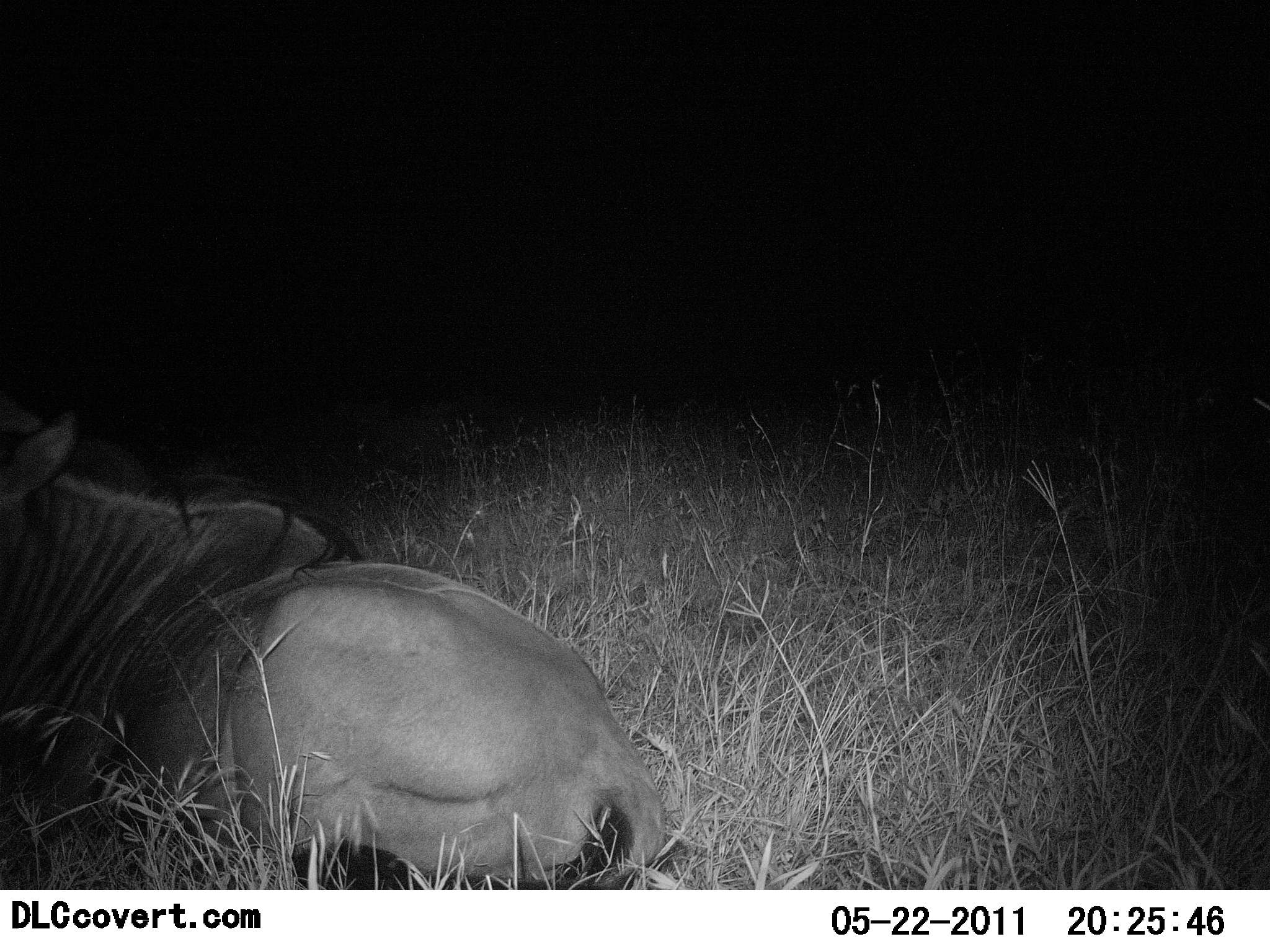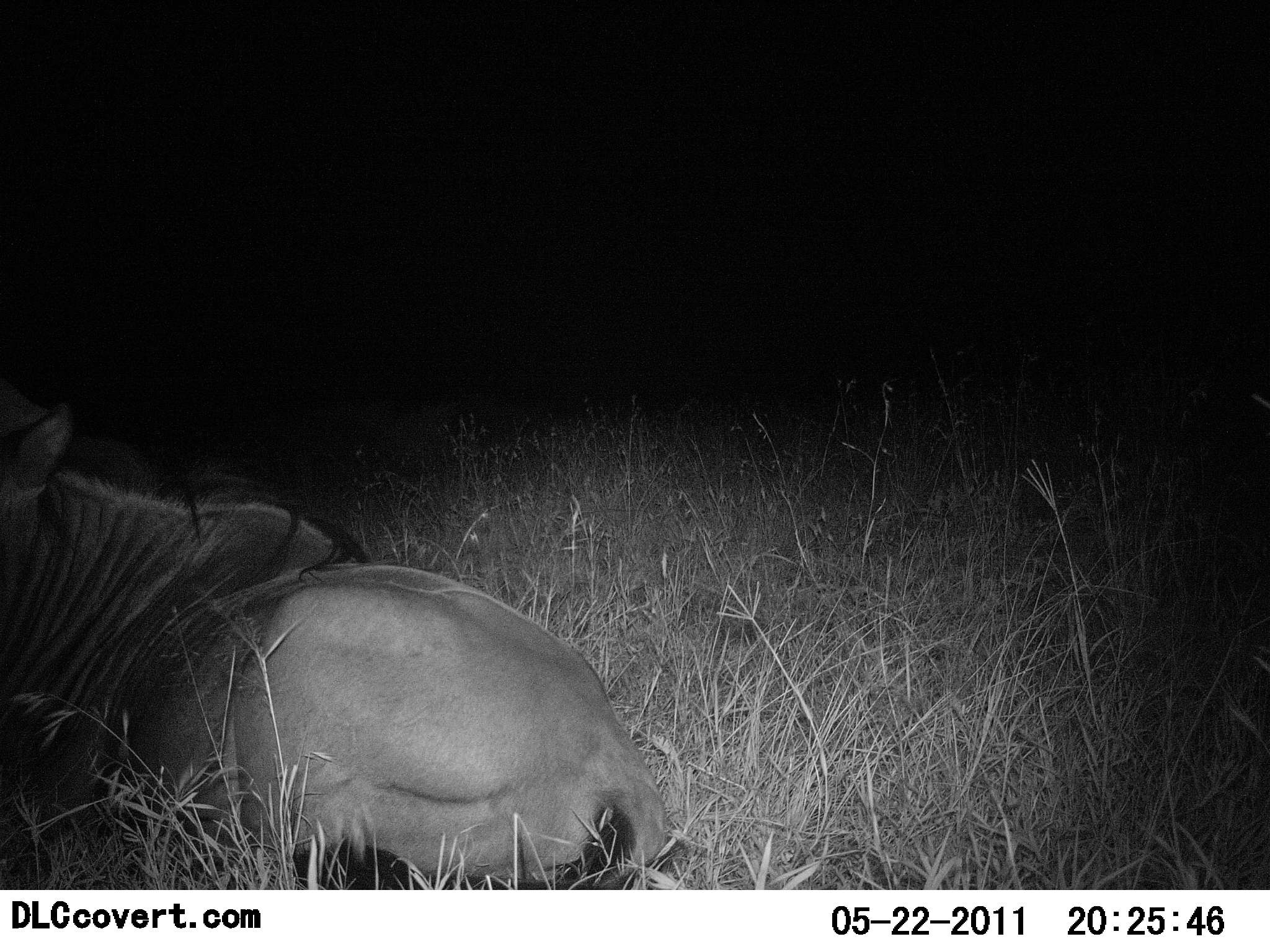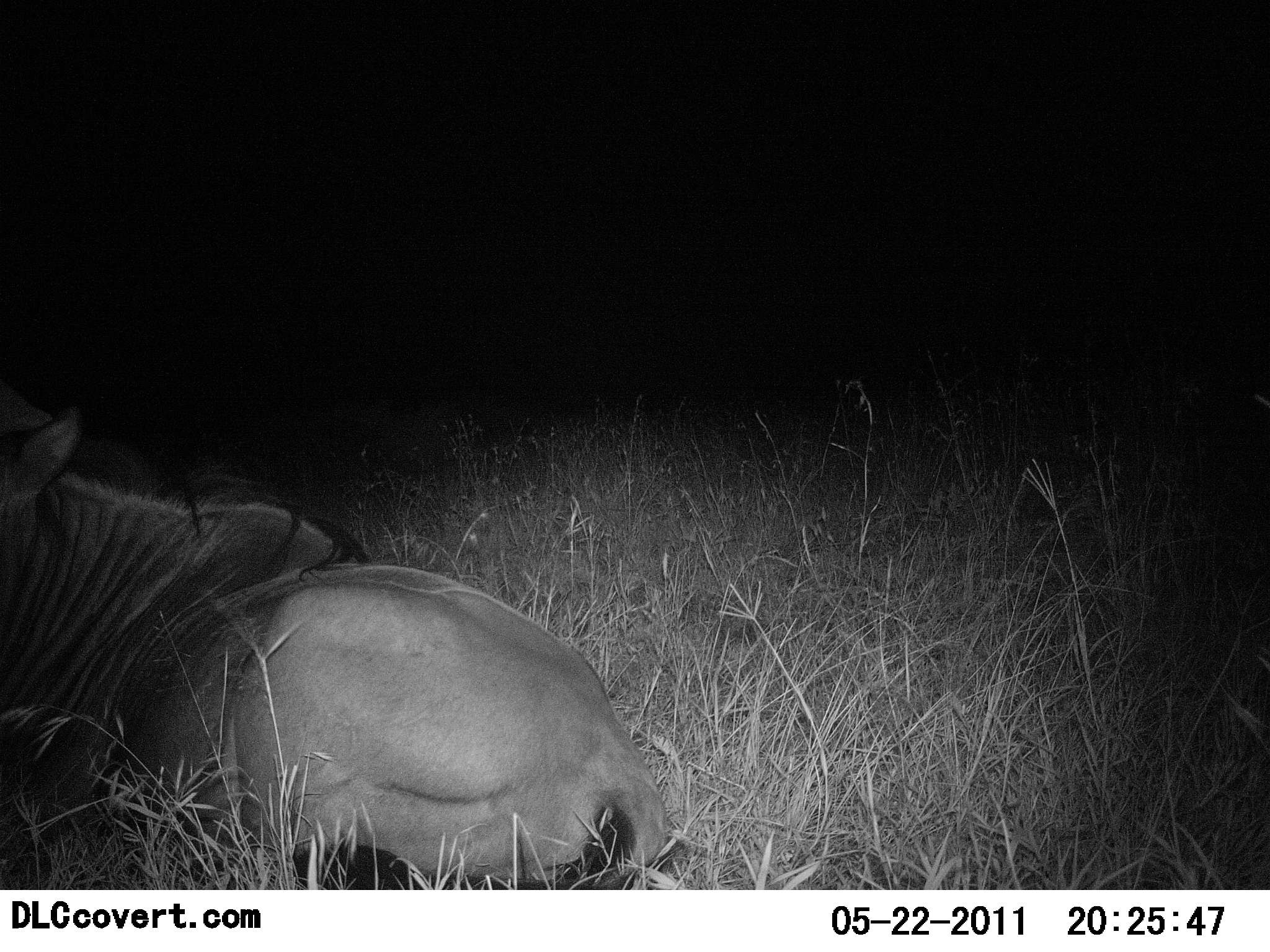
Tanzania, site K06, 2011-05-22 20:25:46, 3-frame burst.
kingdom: Animalia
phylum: Chordata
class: Mammalia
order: Artiodactyla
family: Bovidae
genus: Connochaetes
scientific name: Connochaetes taurinus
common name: blue wildebeest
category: wildebeest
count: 1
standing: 0%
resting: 100%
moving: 0%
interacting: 0%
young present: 0%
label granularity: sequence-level